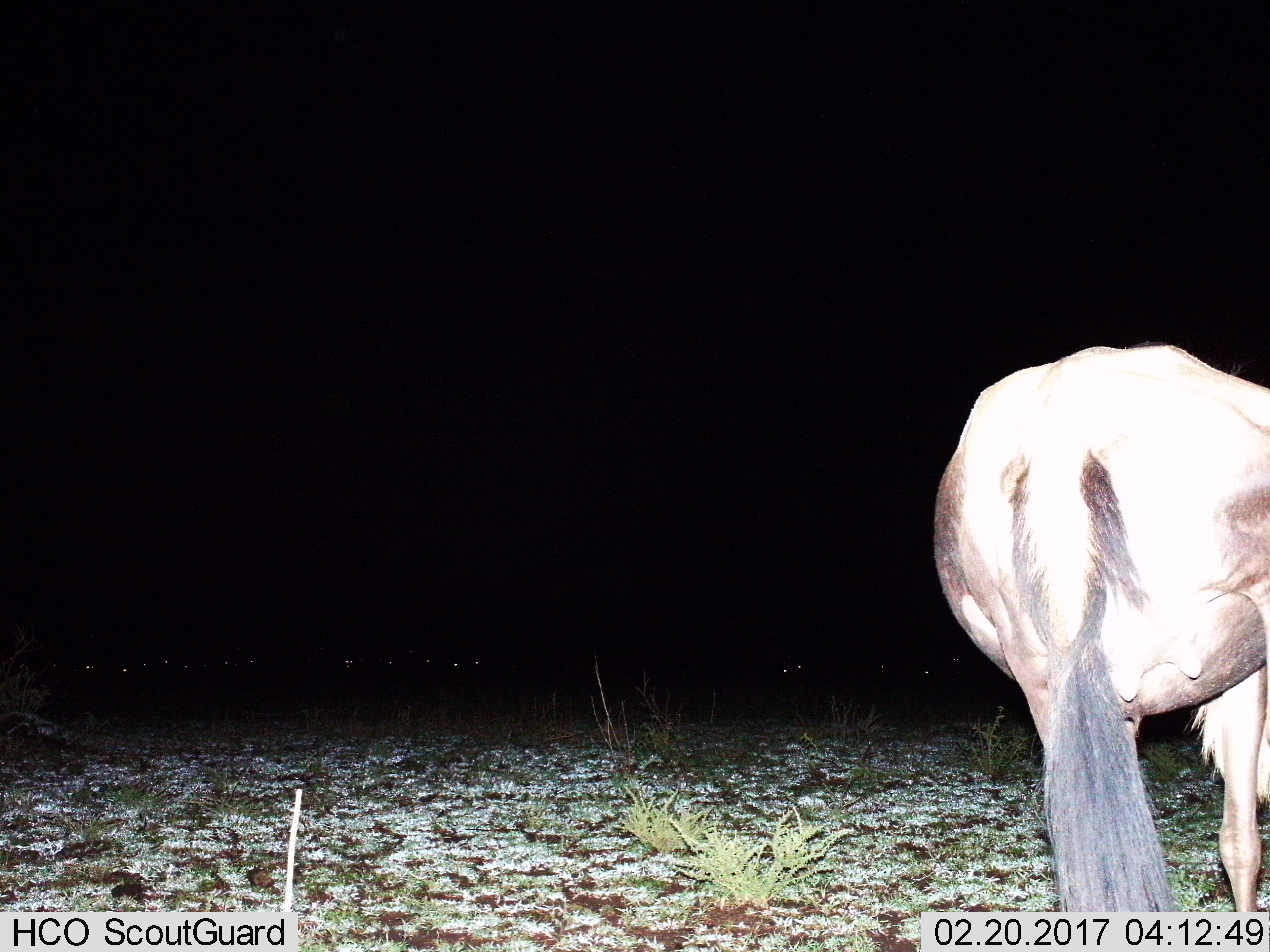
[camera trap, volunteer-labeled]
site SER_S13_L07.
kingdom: Animalia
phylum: Chordata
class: Mammalia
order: Artiodactyla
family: Bovidae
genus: Connochaetes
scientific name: Connochaetes taurinus taurinus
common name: blue wildebeest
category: wildebeestblue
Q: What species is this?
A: Wildebeestblue (blue wildebeest) (Connochaetes taurinus taurinus).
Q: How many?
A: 1.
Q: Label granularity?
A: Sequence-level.